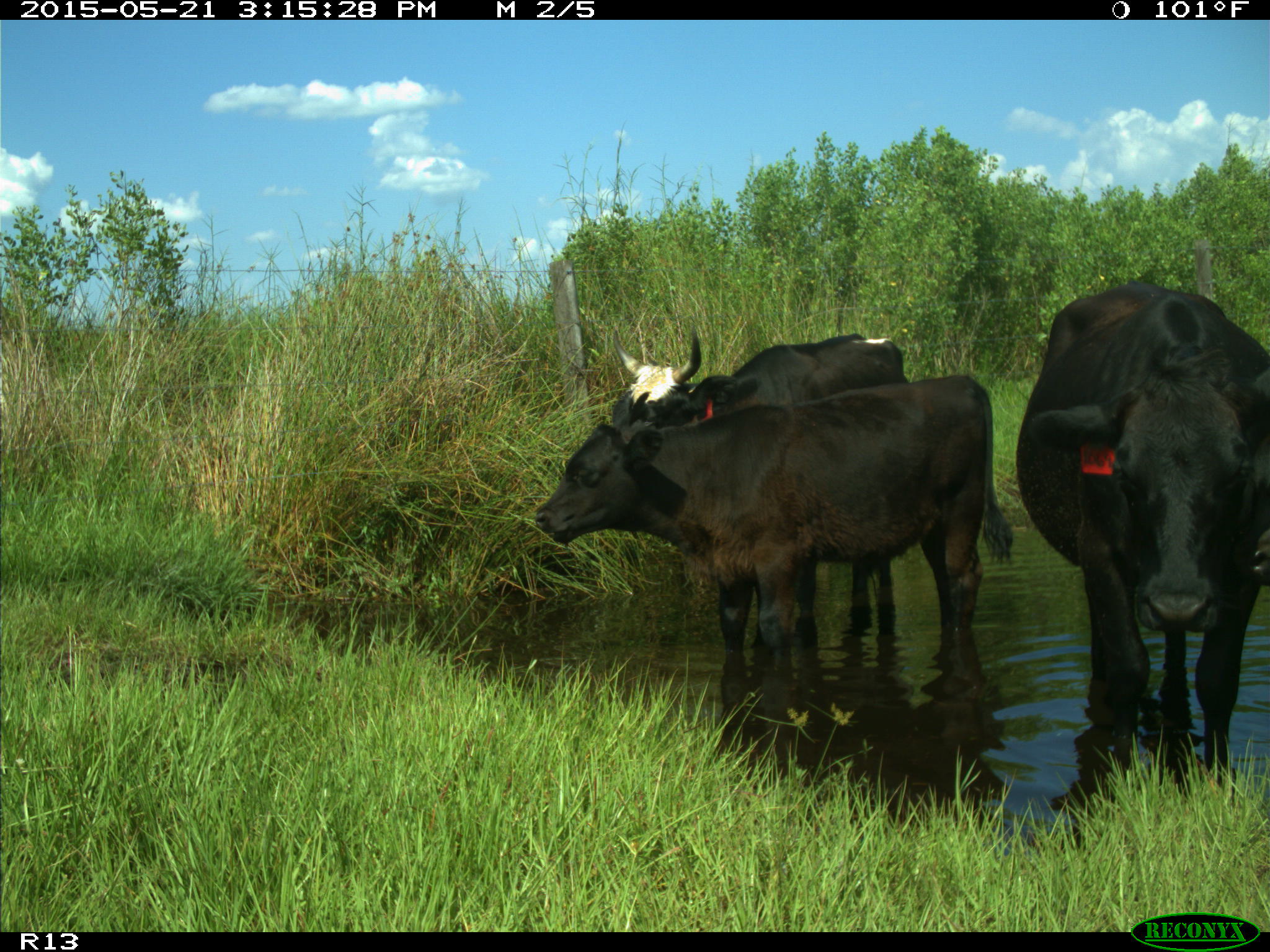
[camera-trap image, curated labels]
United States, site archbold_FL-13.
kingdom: Animalia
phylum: Chordata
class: Mammalia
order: Artiodactyla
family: Bovidae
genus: Bos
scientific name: Bos taurus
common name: domestic cow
Bos taurus (domestic cow).